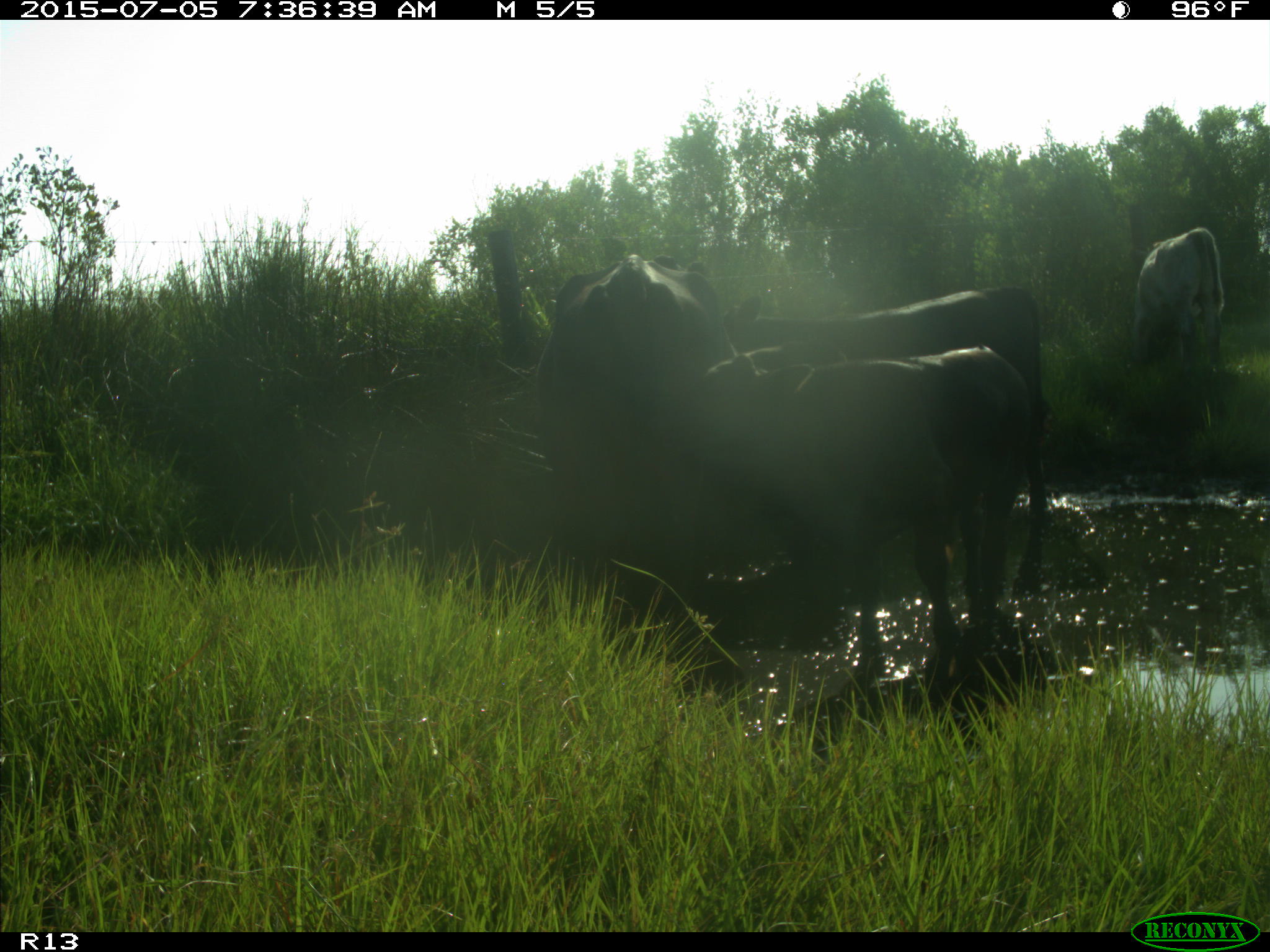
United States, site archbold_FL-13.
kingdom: Animalia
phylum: Chordata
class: Mammalia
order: Artiodactyla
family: Bovidae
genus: Bos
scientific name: Bos taurus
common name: domestic cow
Bos taurus (domestic cow).